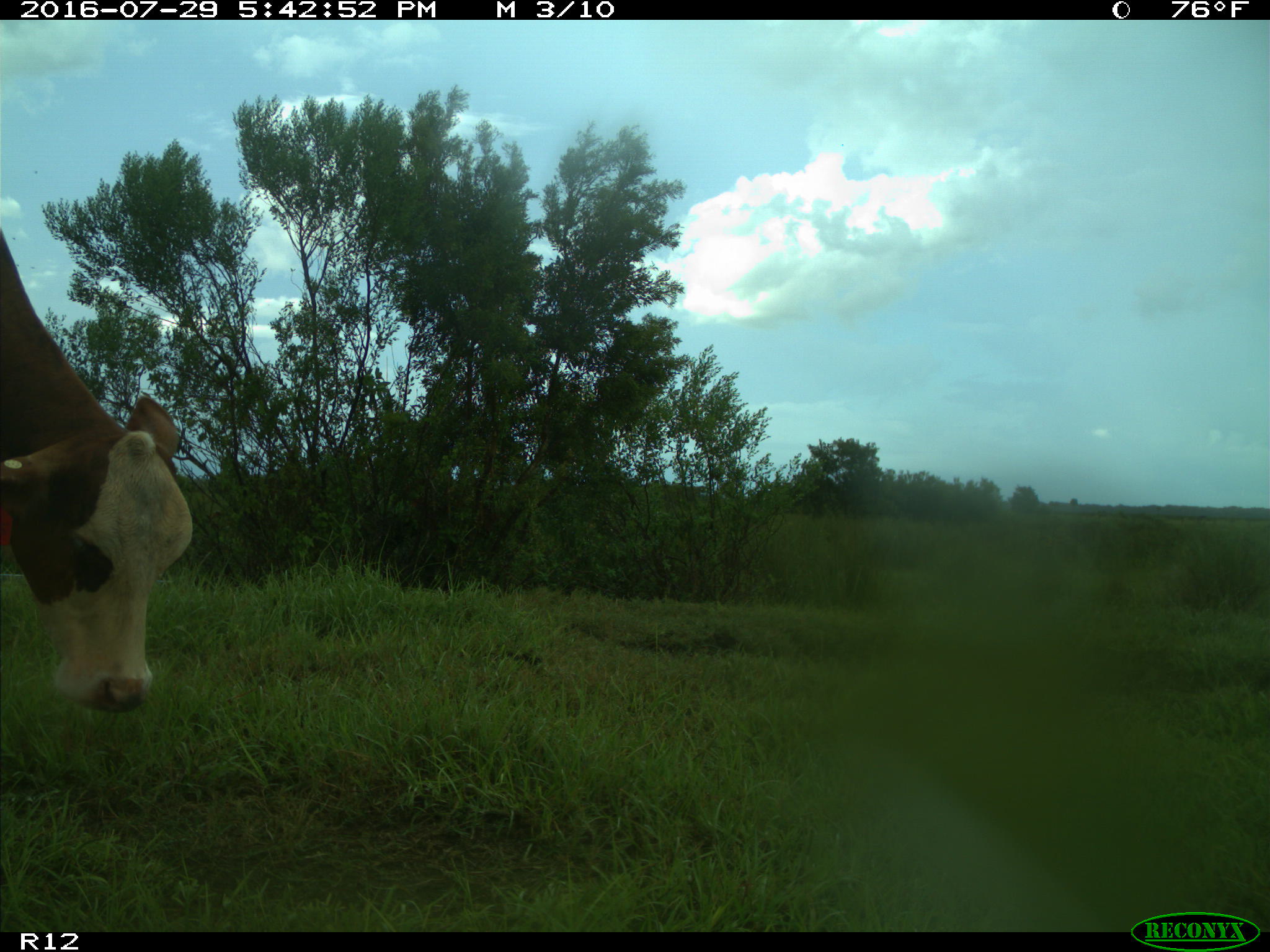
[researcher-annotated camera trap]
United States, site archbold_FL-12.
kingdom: Animalia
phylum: Chordata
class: Mammalia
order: Artiodactyla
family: Bovidae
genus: Bos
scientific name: Bos taurus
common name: domestic cow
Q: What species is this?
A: Bos taurus (domestic cow).